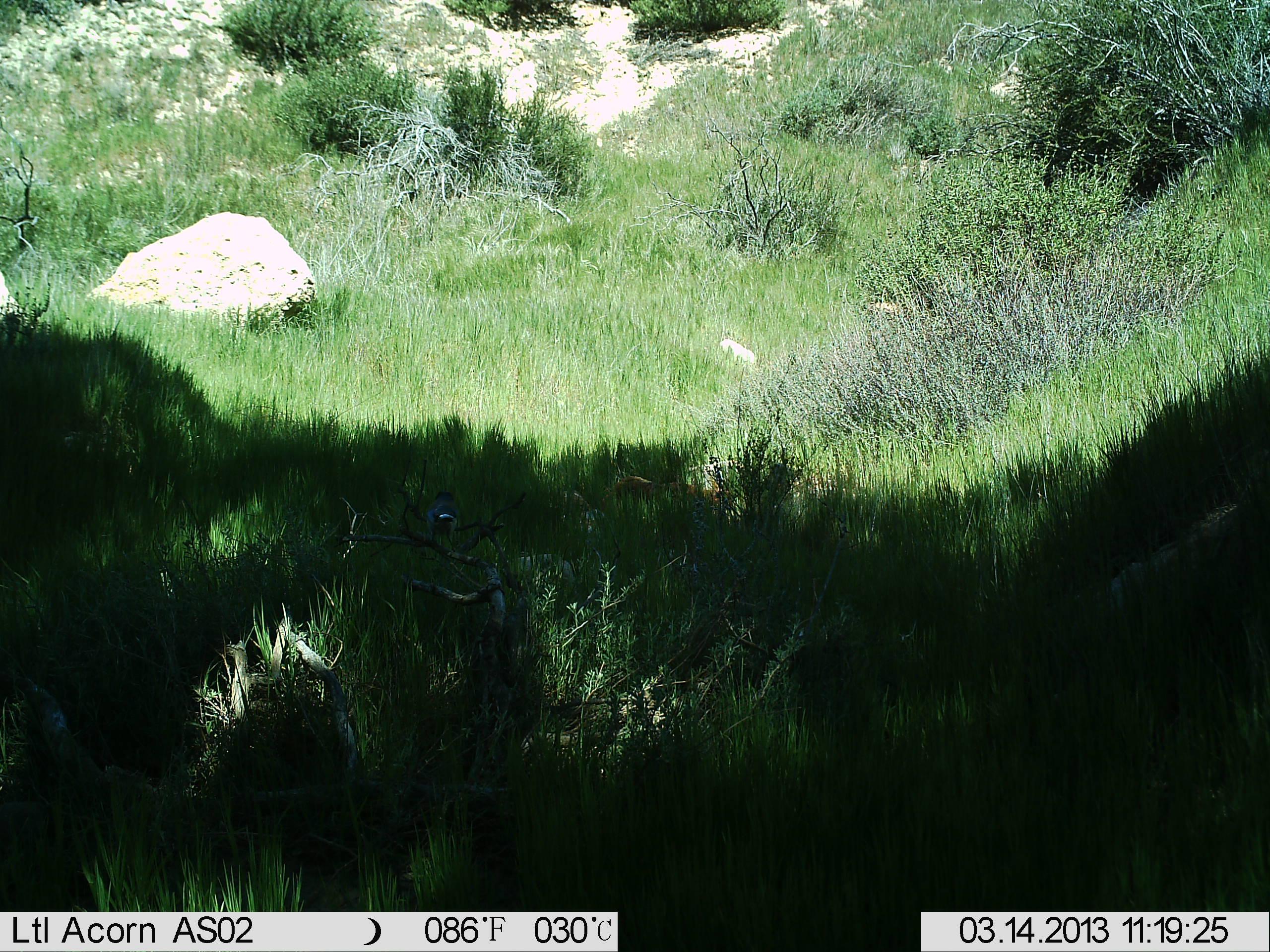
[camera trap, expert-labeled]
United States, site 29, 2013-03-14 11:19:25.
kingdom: Animalia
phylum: Chordata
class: Aves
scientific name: Aves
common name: bird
Bird (Aves).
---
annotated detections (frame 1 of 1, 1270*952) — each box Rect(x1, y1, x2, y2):
bird: Rect(420, 490, 458, 553)